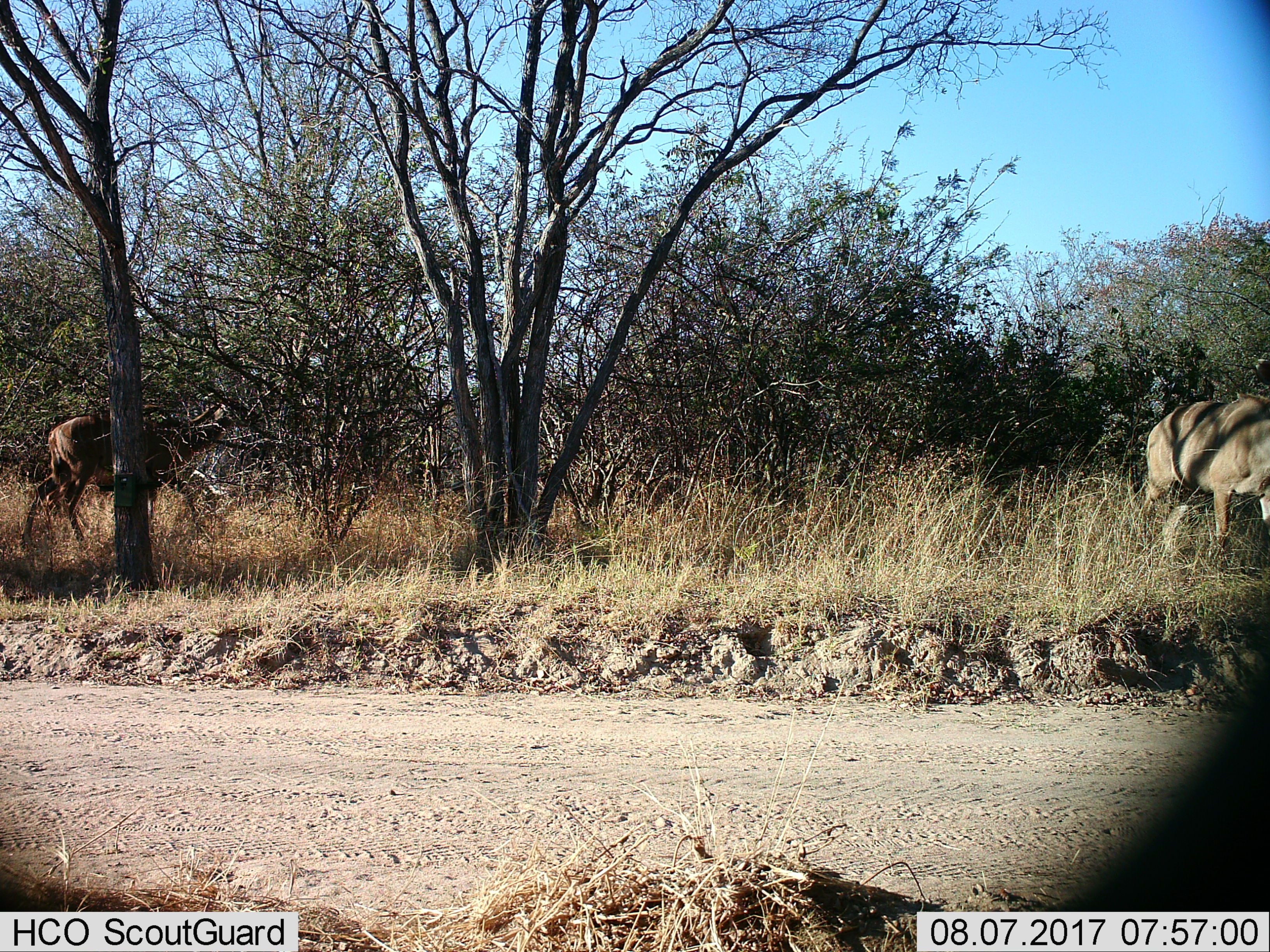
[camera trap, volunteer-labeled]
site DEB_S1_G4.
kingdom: Animalia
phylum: Chordata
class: Mammalia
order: Artiodactyla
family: Bovidae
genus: Tragelaphus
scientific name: Tragelaphus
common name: kudu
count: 2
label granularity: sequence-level